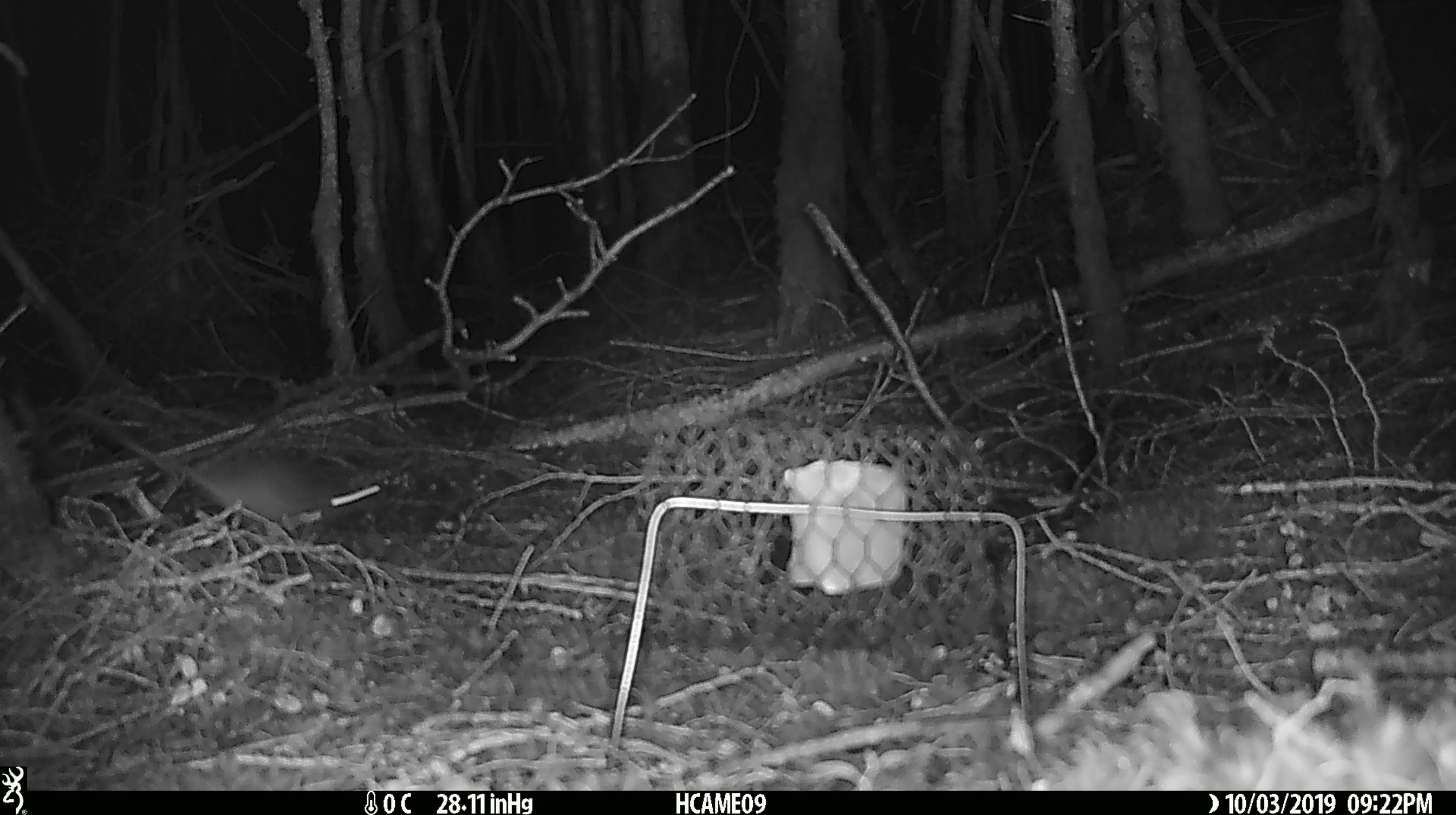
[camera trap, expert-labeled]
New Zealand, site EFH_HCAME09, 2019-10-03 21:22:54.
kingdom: Animalia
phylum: Chordata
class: Mammalia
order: Rodentia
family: Muridae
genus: Rattus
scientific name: Rattus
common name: rat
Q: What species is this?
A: Rat (Rattus).